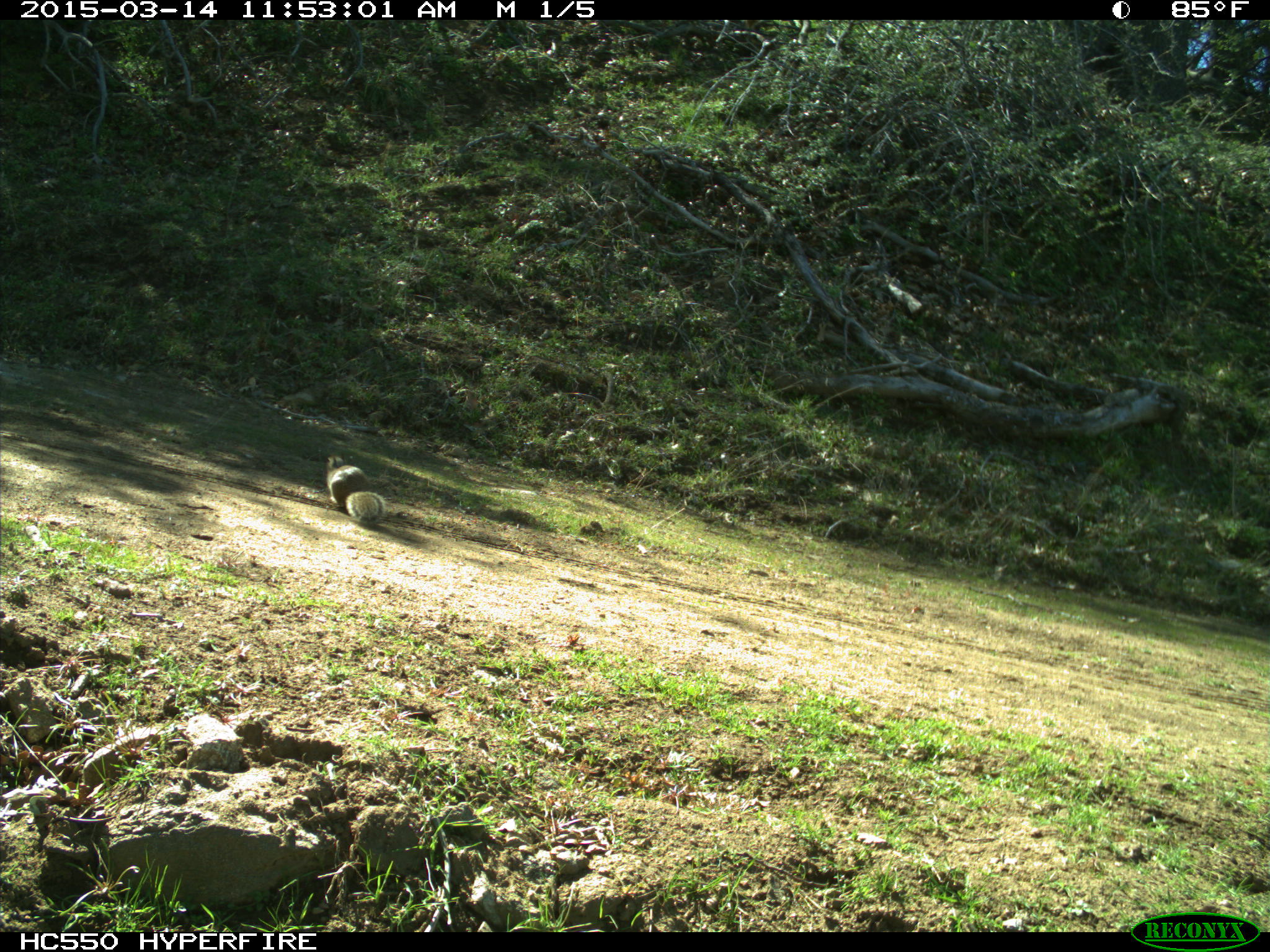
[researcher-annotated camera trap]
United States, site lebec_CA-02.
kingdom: Animalia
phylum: Chordata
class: Mammalia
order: Rodentia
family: Sciuridae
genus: Otospermophilus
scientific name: Otospermophilus beecheyi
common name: california ground squirrel